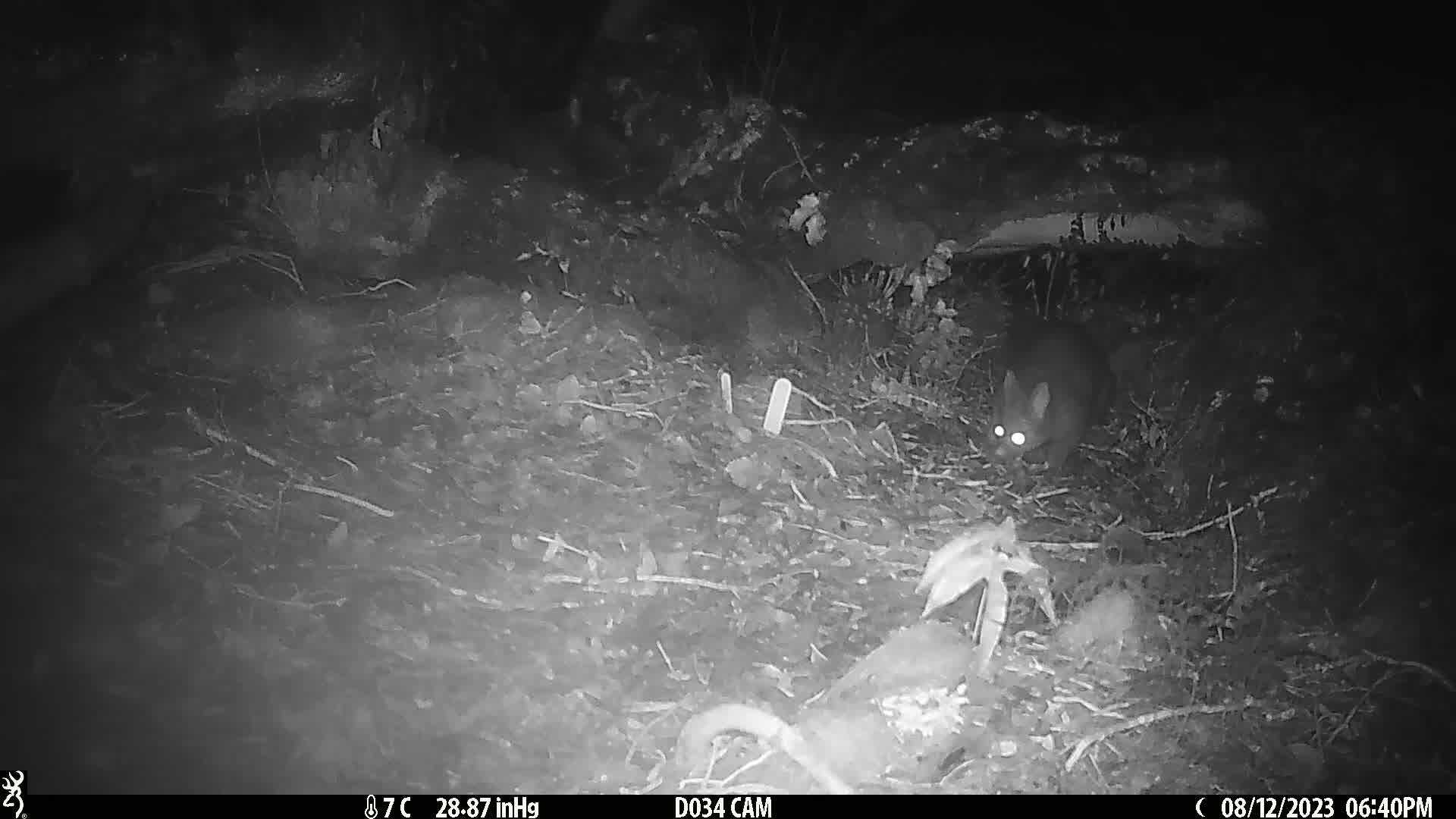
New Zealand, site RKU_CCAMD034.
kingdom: Animalia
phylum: Chordata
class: Mammalia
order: Diprotodontia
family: Phalangeridae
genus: Trichosurus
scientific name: Trichosurus vulpecula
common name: common brushtail possum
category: possum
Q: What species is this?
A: Possum (common brushtail possum) (Trichosurus vulpecula).